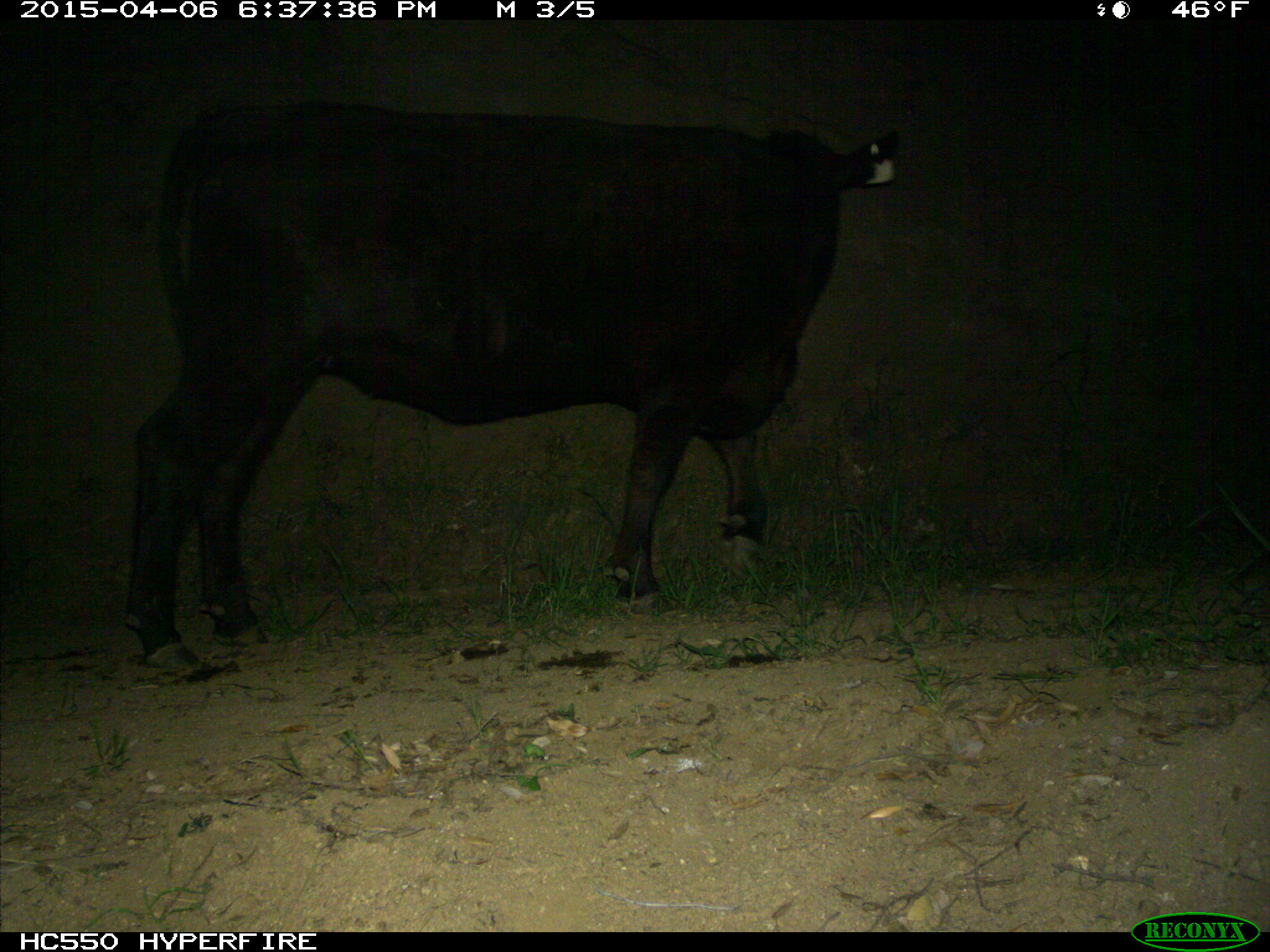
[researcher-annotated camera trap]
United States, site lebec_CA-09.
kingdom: Animalia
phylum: Chordata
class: Mammalia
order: Artiodactyla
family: Bovidae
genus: Bos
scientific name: Bos taurus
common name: domestic cow